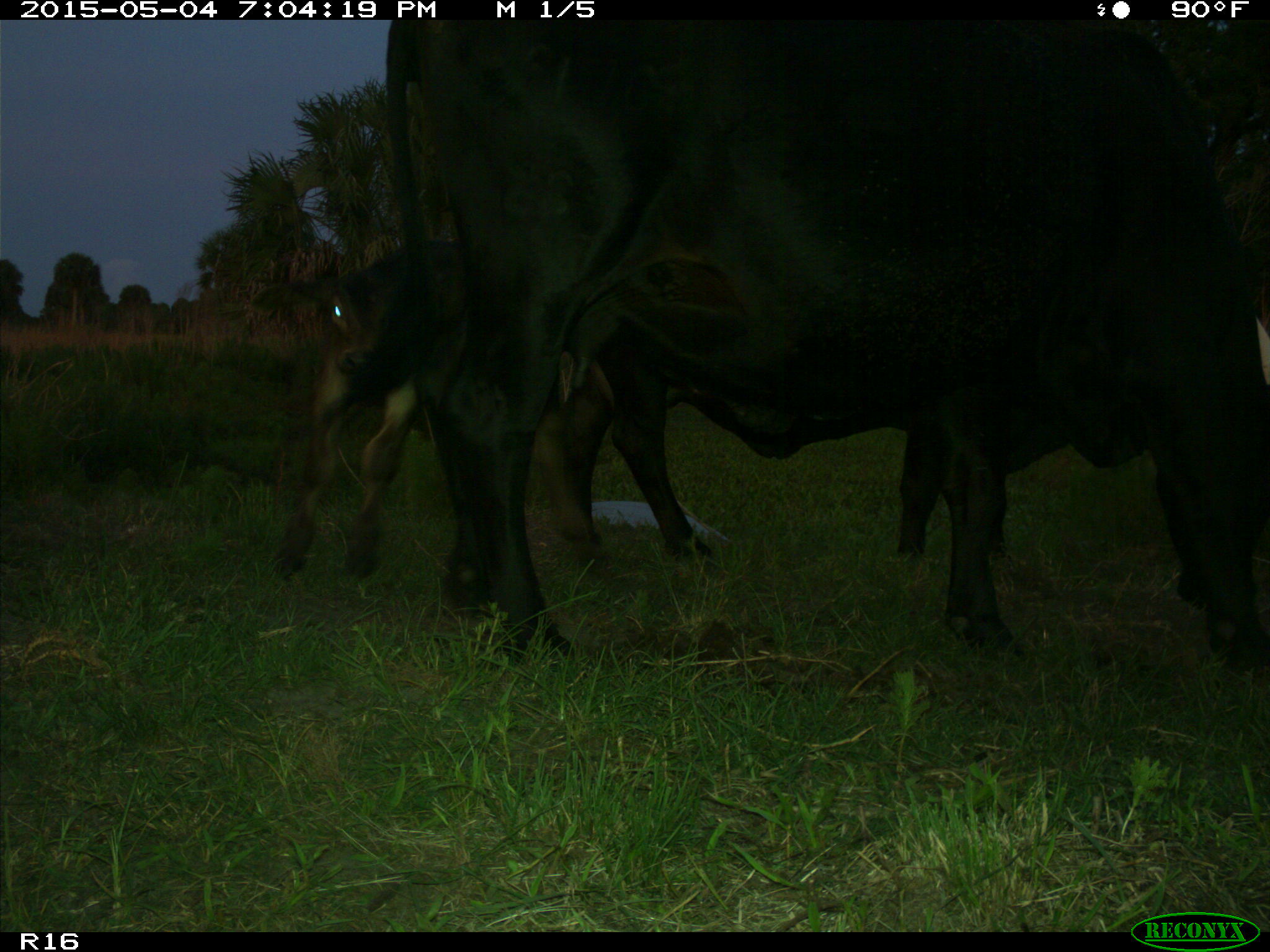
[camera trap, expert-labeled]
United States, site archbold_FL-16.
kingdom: Animalia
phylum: Chordata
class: Mammalia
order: Artiodactyla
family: Bovidae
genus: Bos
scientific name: Bos taurus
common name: domestic cow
Bos taurus (domestic cow).